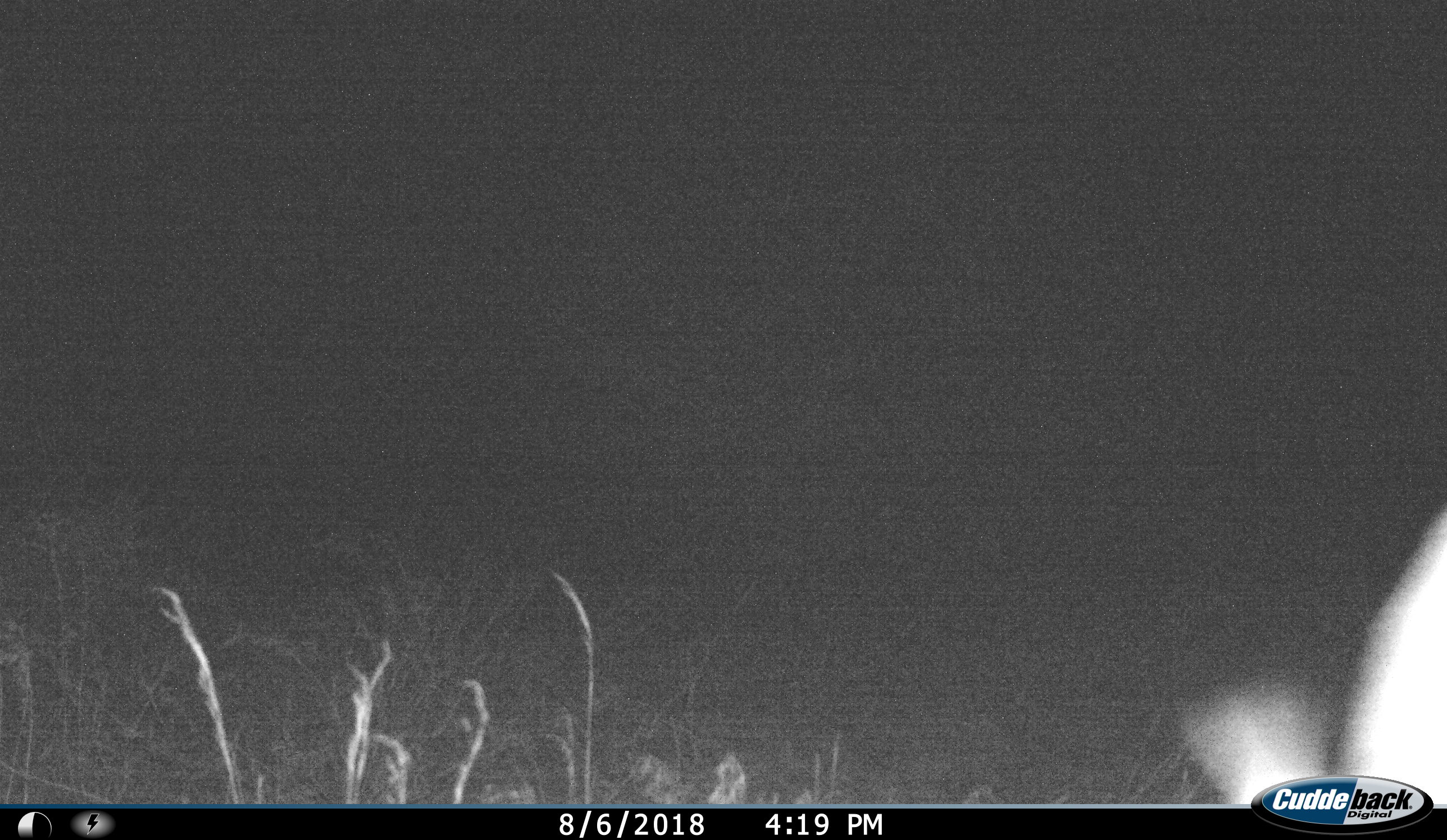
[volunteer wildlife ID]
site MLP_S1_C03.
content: unidentified animal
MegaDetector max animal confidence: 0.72